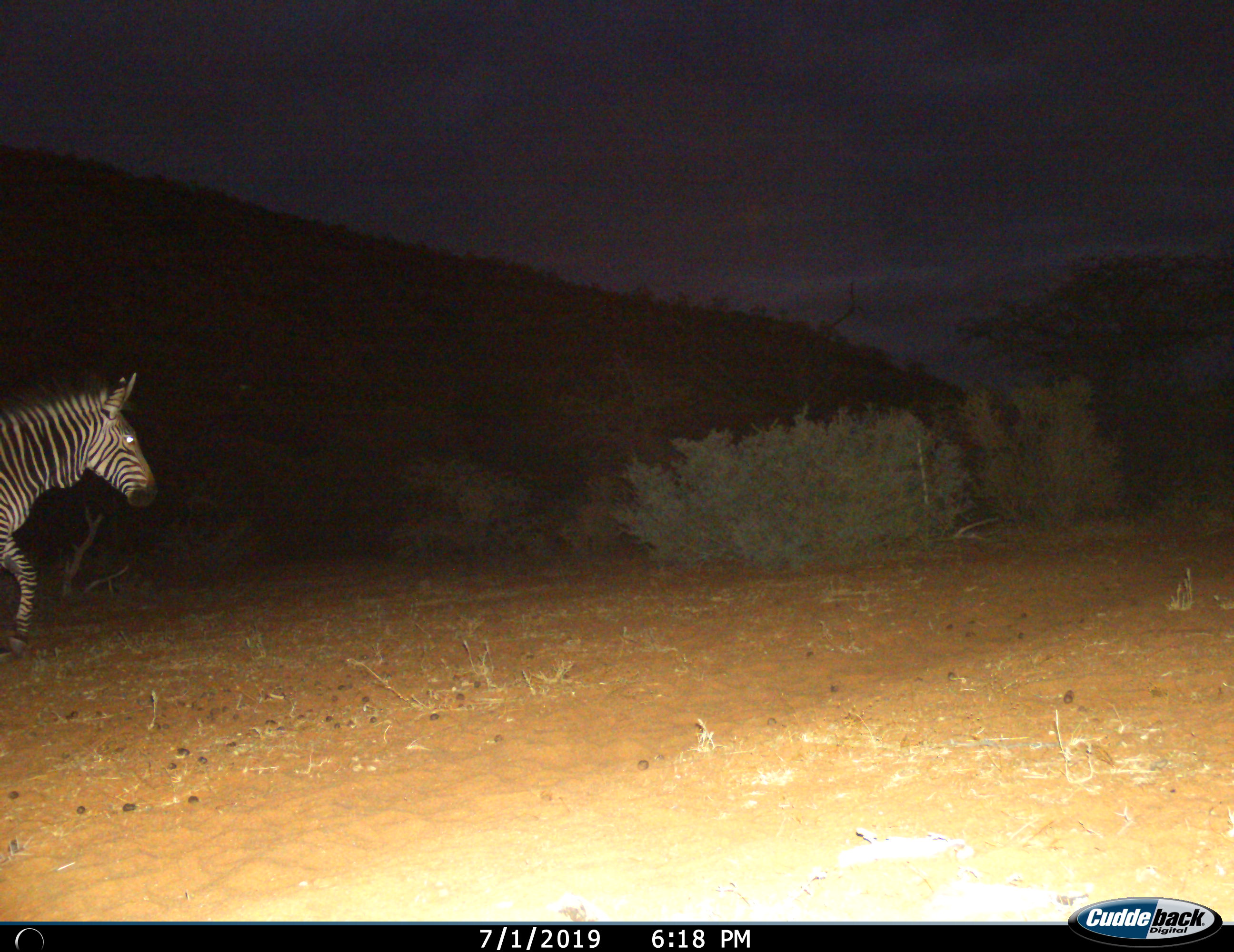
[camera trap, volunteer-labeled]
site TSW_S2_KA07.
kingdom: Animalia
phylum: Chordata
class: Mammalia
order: Perissodactyla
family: Equidae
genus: Equus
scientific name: Equus quagga burchellii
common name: burchell's zebra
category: zebraburchells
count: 1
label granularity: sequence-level